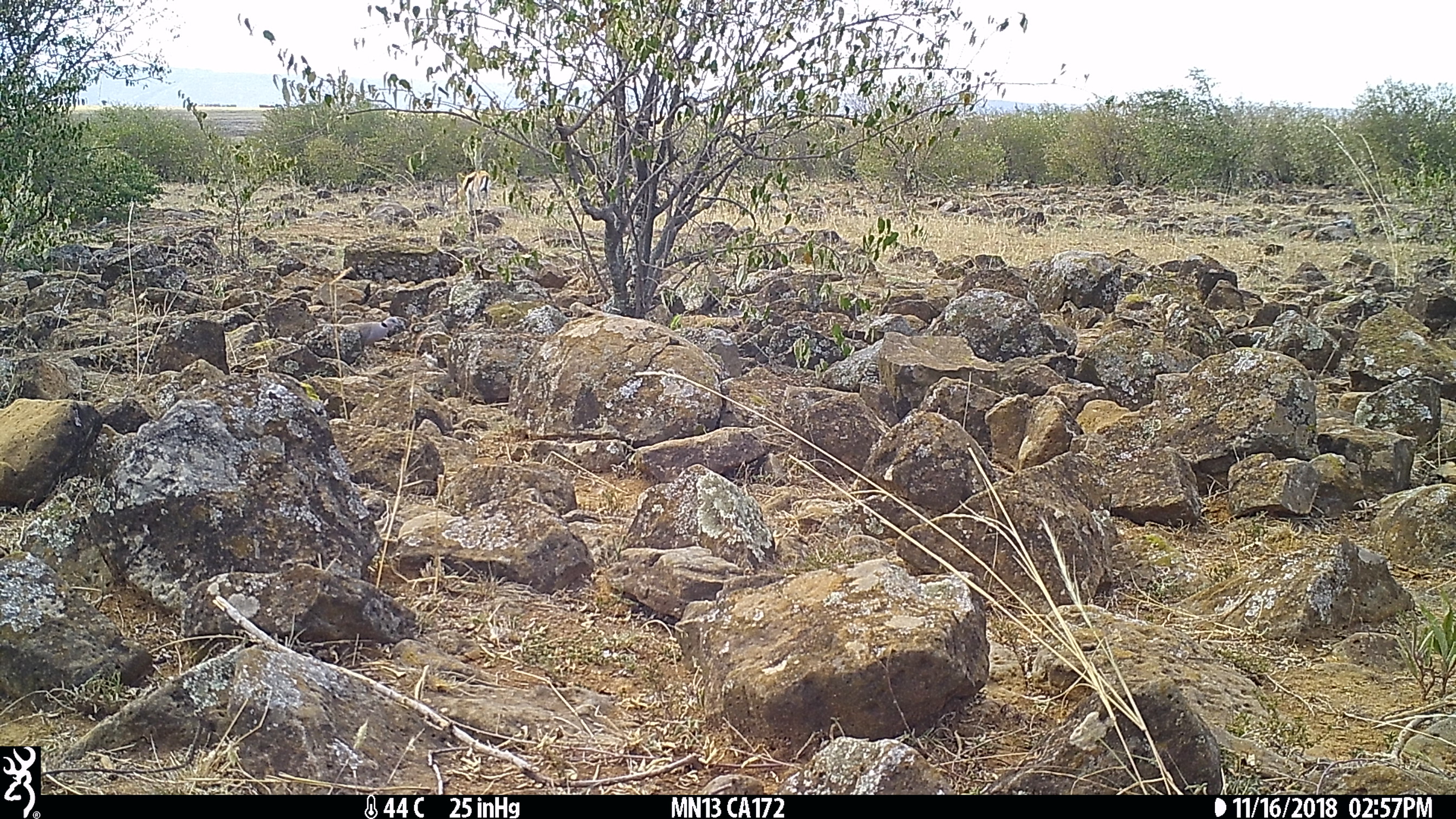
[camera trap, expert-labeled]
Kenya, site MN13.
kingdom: Animalia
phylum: Chordata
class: Mammalia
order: Artiodactyla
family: Bovidae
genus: Eudorcas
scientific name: Eudorcas thomsonii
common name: thomon's gazelle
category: gazelle thomsons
Gazelle thomsons (thomon's gazelle) (Eudorcas thomsonii).